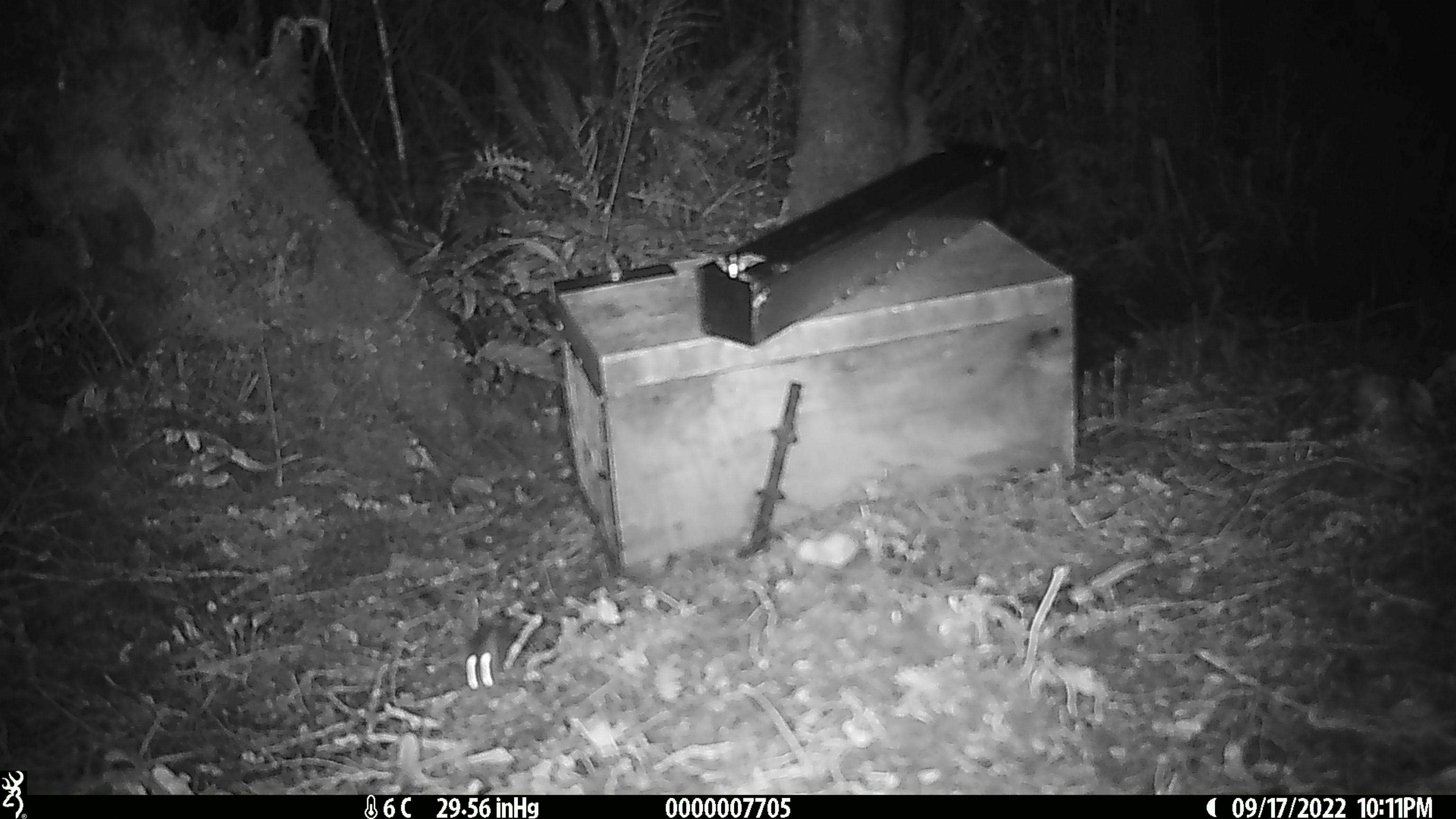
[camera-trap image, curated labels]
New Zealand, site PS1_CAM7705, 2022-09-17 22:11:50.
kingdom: Animalia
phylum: Chordata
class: Mammalia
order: Rodentia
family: Muridae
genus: Mus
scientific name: Mus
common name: mouse